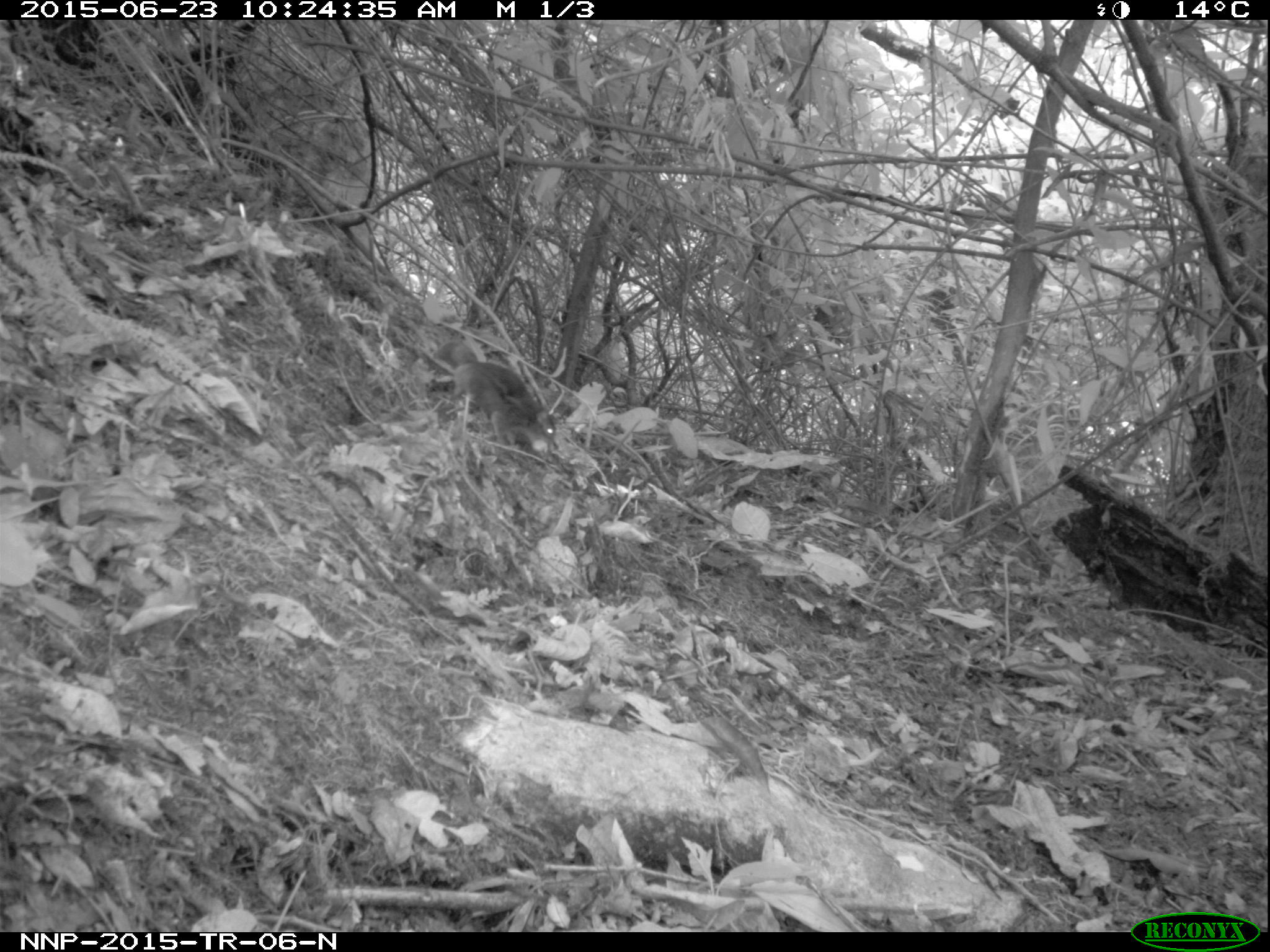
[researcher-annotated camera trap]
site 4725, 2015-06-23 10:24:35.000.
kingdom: Animalia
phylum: Chordata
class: Mammalia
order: Rodentia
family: Sciuridae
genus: Funisciurus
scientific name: Funisciurus pyrropus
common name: fire-footed rope squirrel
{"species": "Funisciurus pyrropus (fire-footed rope squirrel)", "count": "1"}